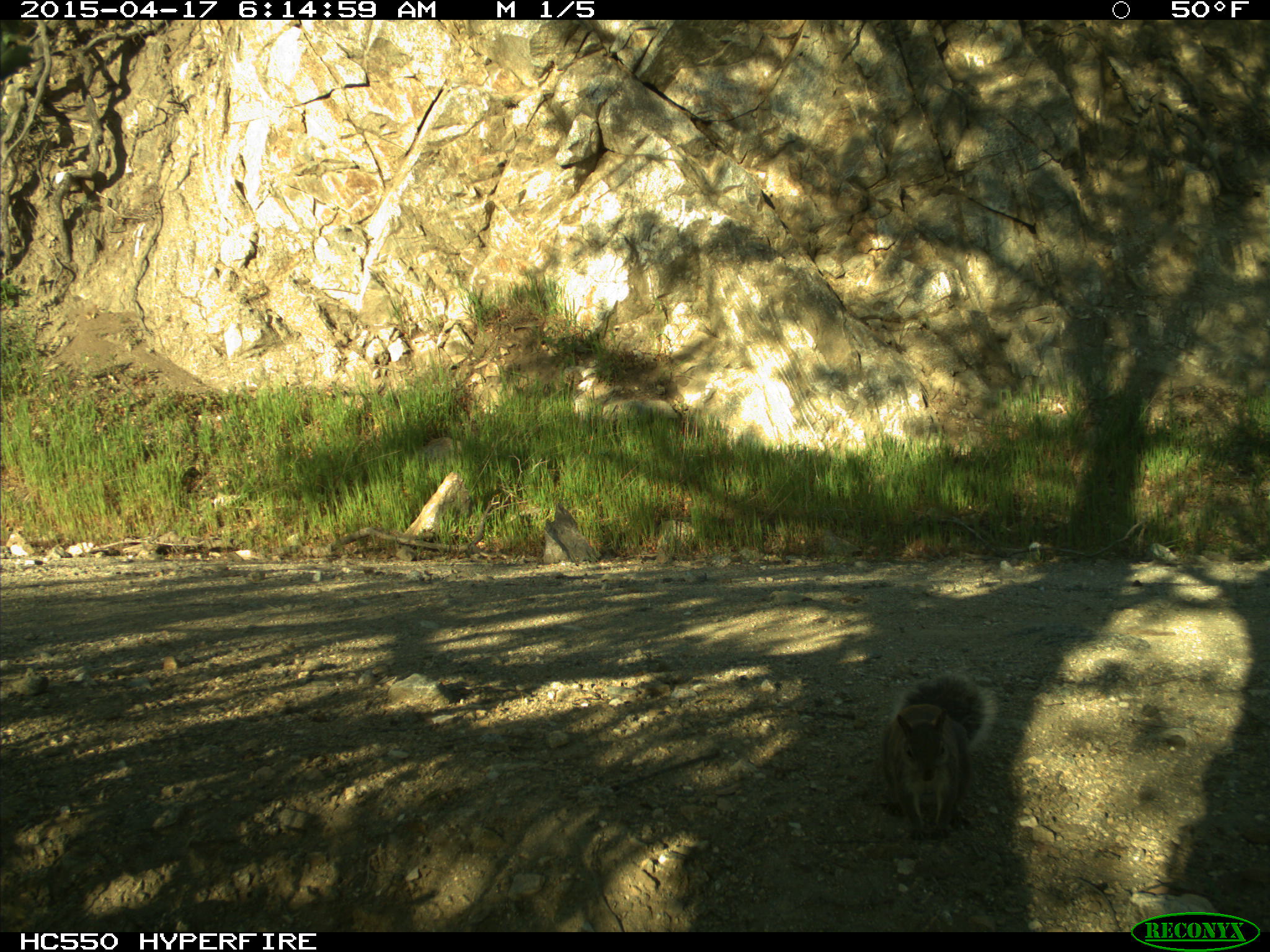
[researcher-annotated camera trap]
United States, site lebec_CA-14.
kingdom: Animalia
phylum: Chordata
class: Mammalia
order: Rodentia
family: Sciuridae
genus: Sciurus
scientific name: Sciurus carolinensis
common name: eastern gray squirrel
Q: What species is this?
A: Sciurus carolinensis (eastern gray squirrel).